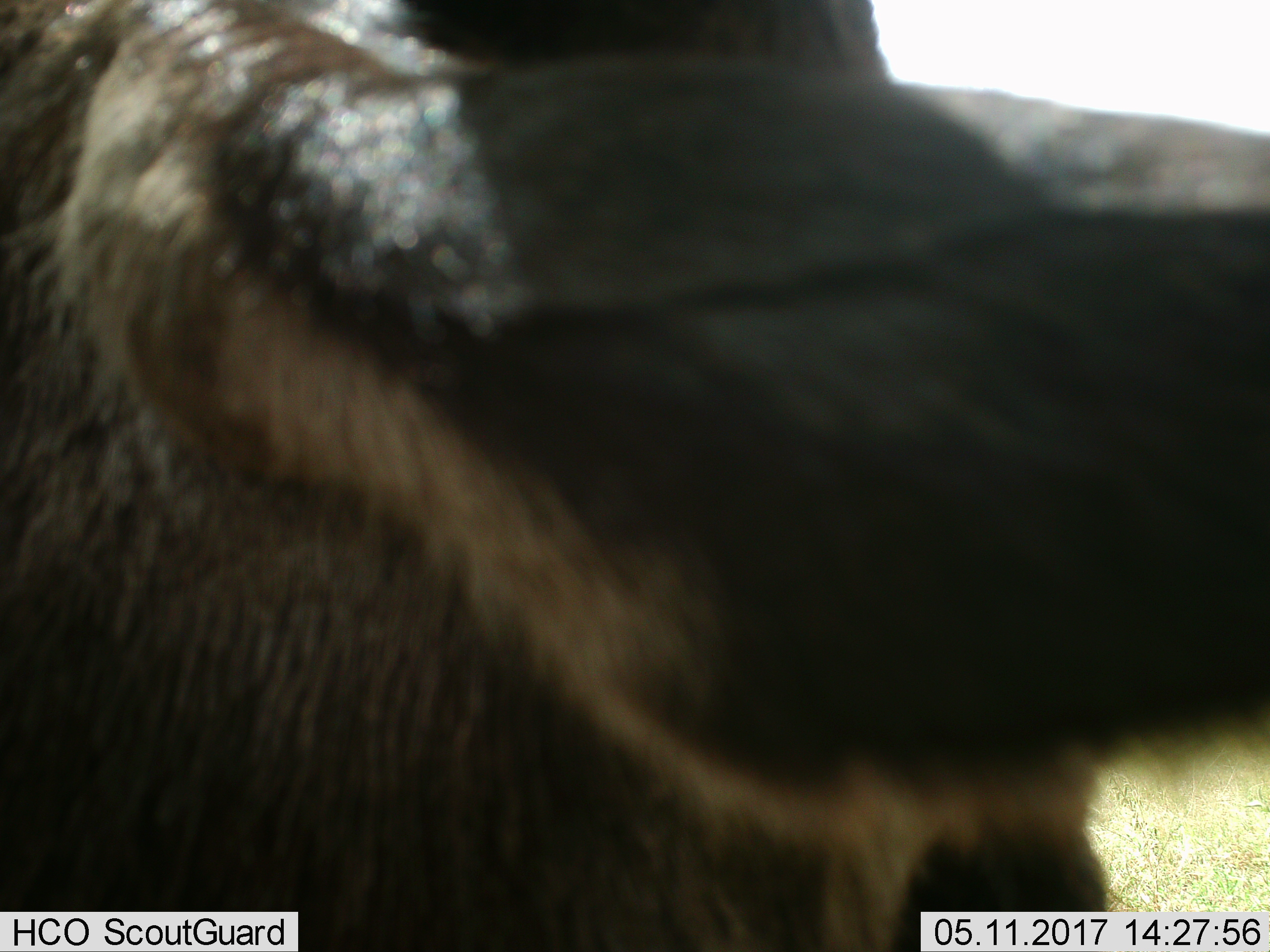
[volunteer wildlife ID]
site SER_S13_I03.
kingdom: Animalia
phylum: Chordata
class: Mammalia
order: Artiodactyla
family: Bovidae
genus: Connochaetes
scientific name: Connochaetes taurinus taurinus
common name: blue wildebeest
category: wildebeestblue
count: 1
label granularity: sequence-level